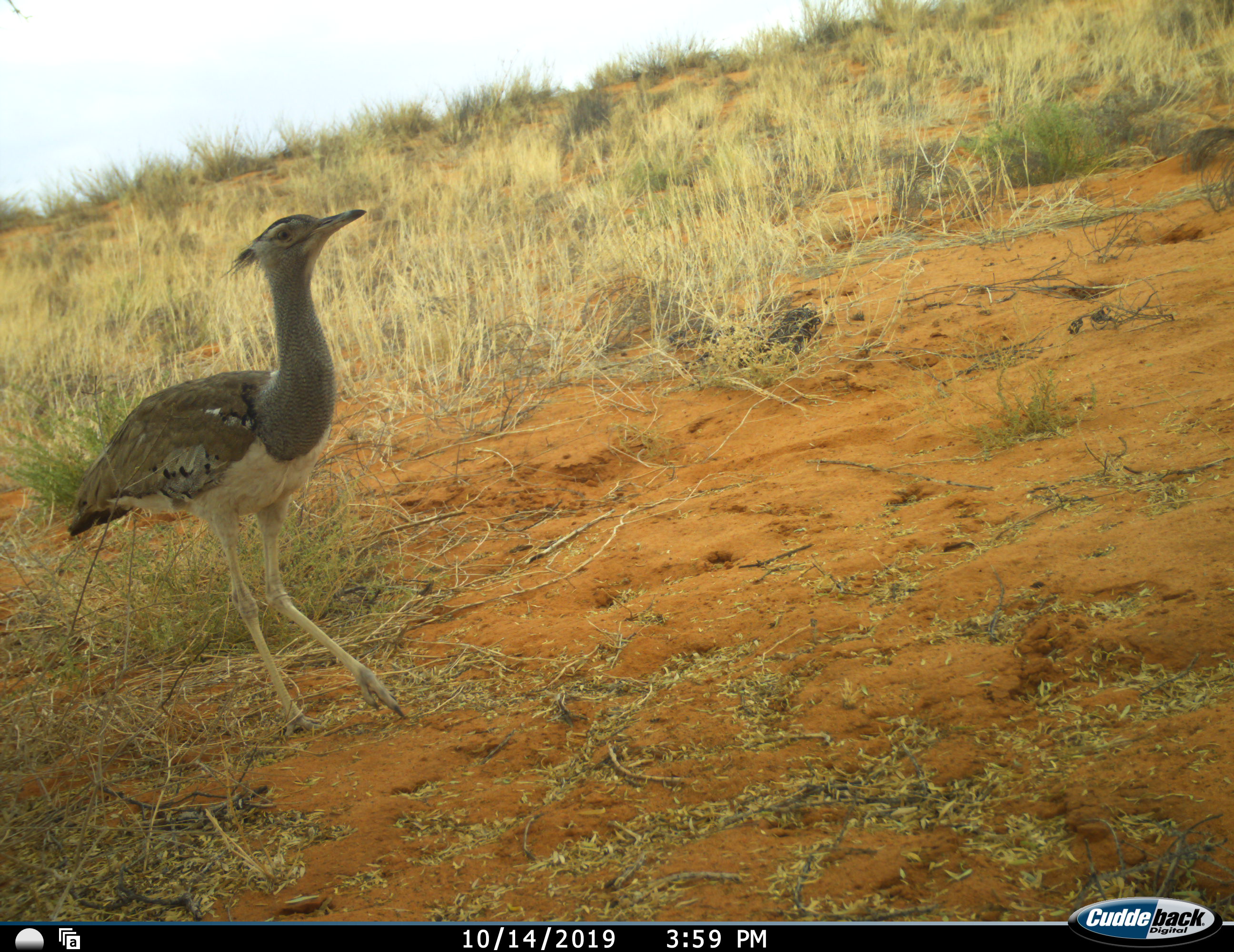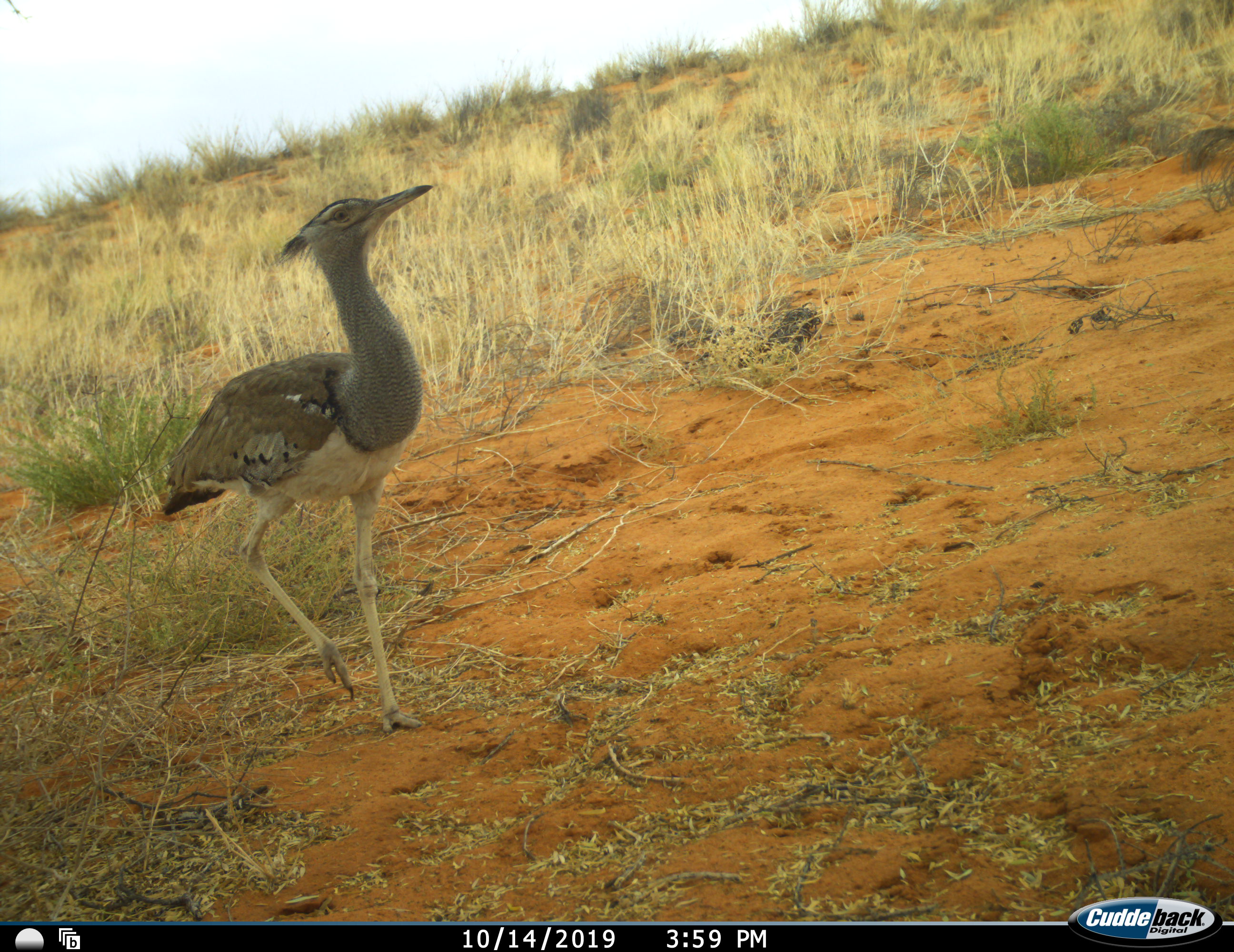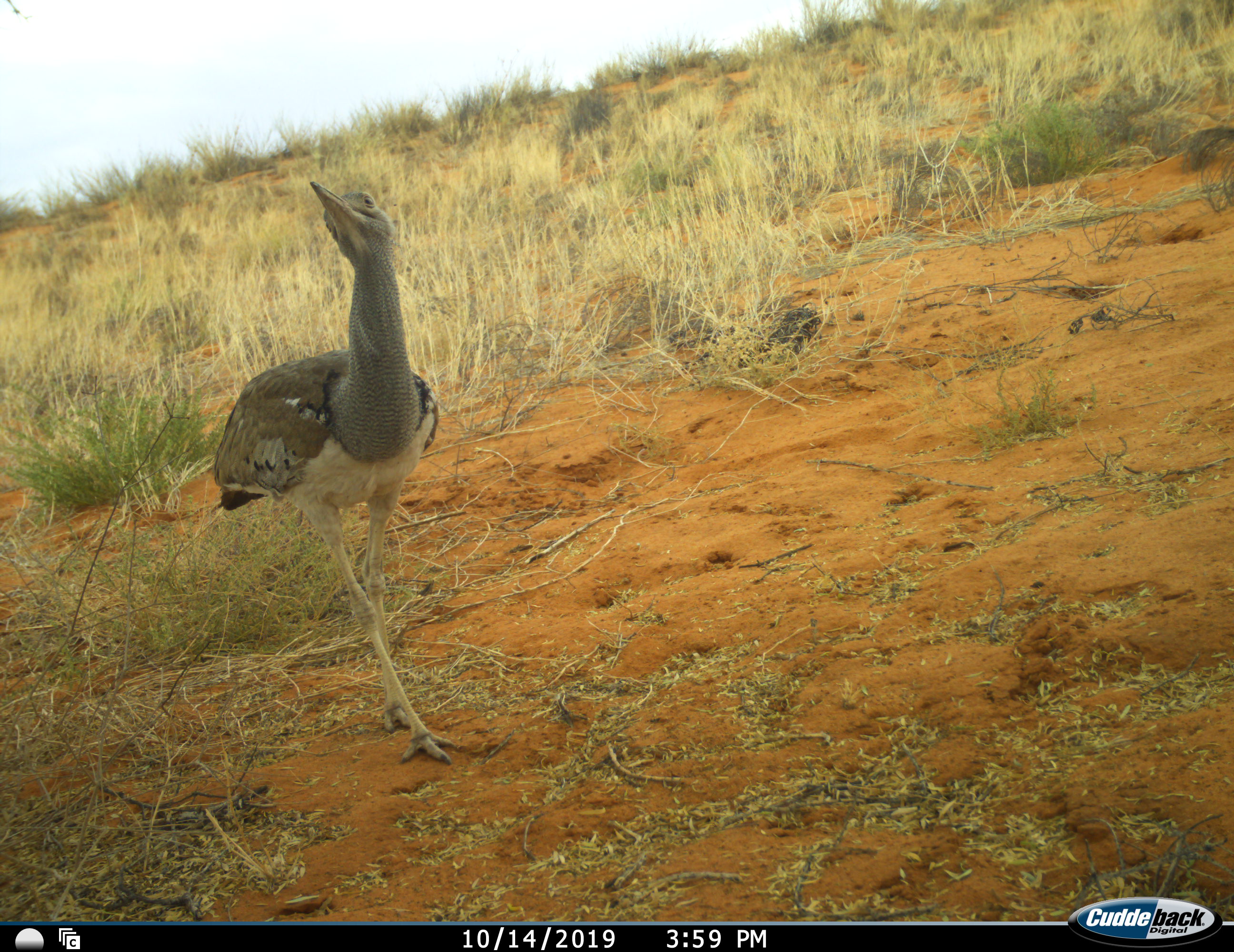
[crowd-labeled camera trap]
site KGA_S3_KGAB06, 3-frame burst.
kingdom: Animalia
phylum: Chordata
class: Aves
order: Otidiformes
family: Otididae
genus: Ardeotis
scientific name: Ardeotis kori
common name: kori bustard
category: bustardkori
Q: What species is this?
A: Bustardkori (kori bustard) (Ardeotis kori).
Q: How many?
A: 1.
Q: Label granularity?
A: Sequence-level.